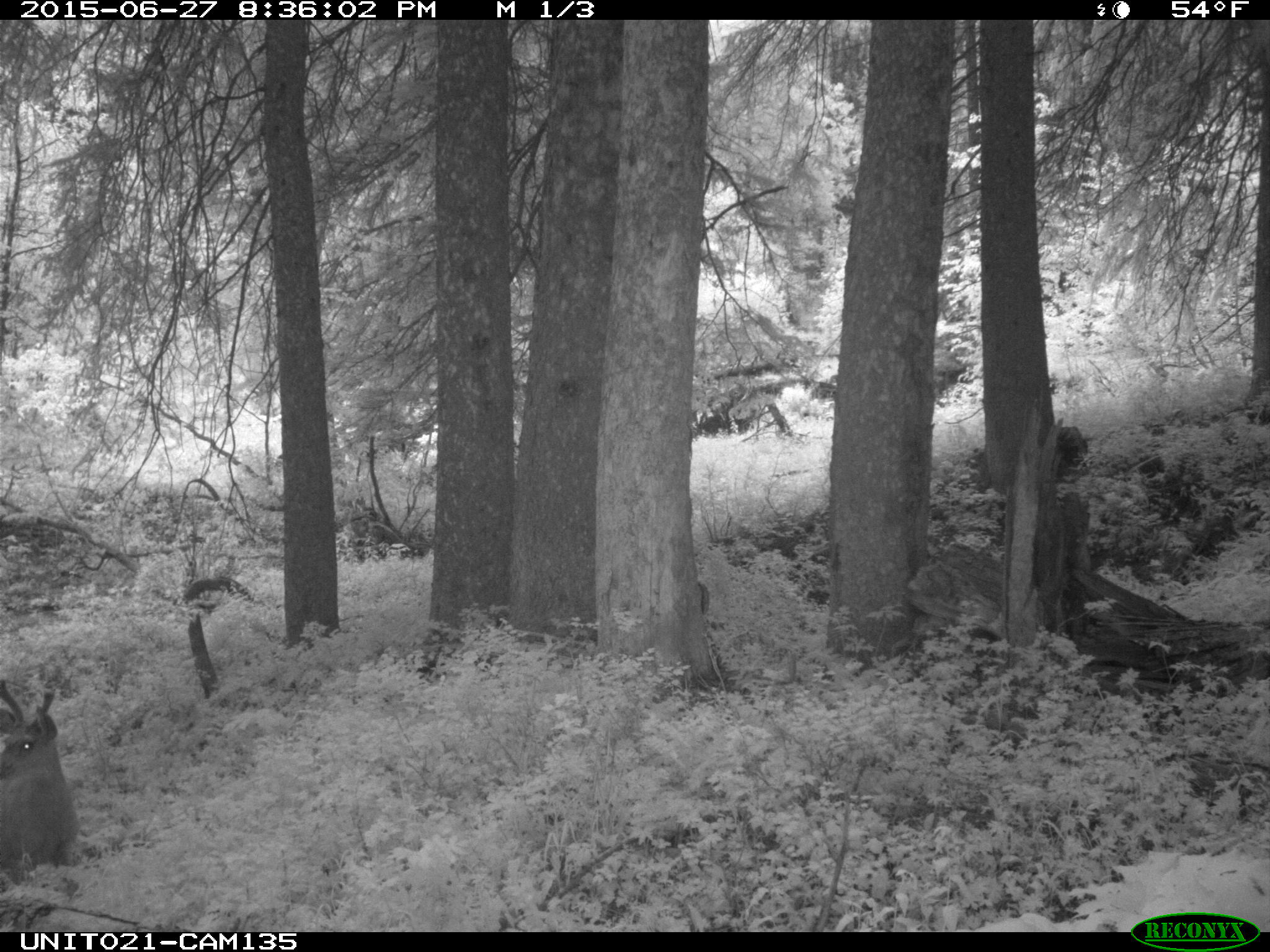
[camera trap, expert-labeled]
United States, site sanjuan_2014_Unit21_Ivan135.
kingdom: Animalia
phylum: Chordata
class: Mammalia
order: Artiodactyla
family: Cervidae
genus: Odocoileus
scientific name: Odocoileus hemionus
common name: mule deer